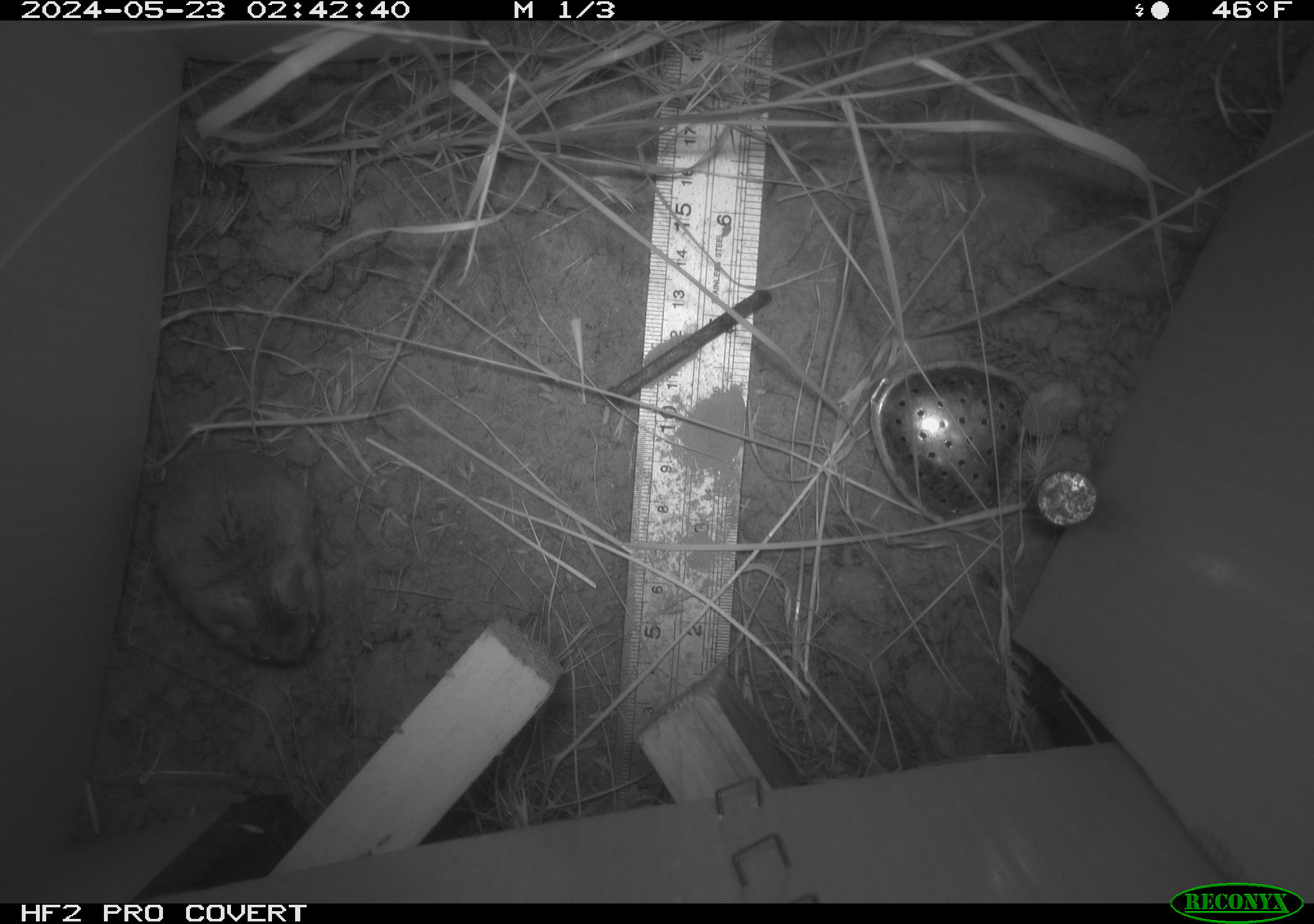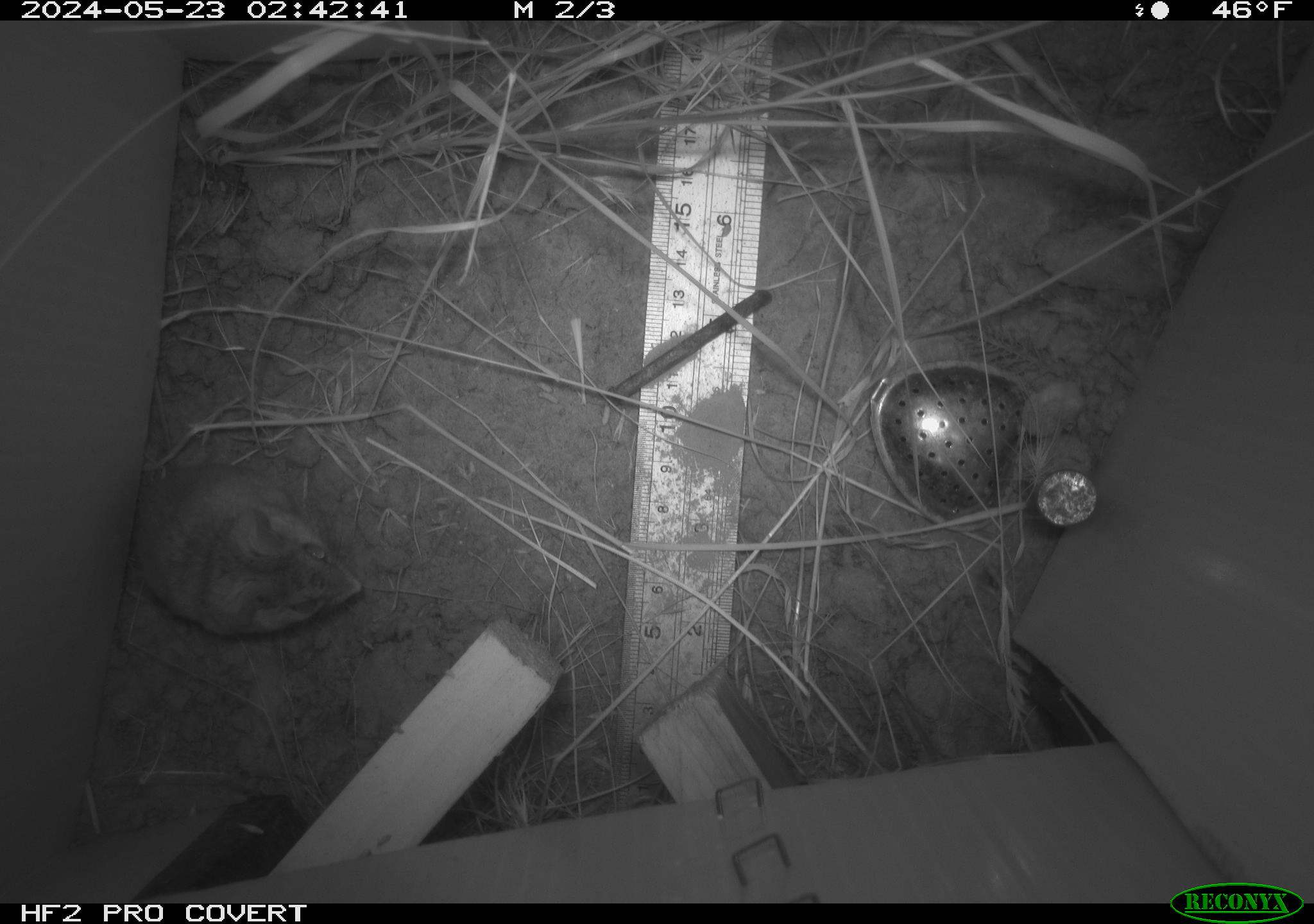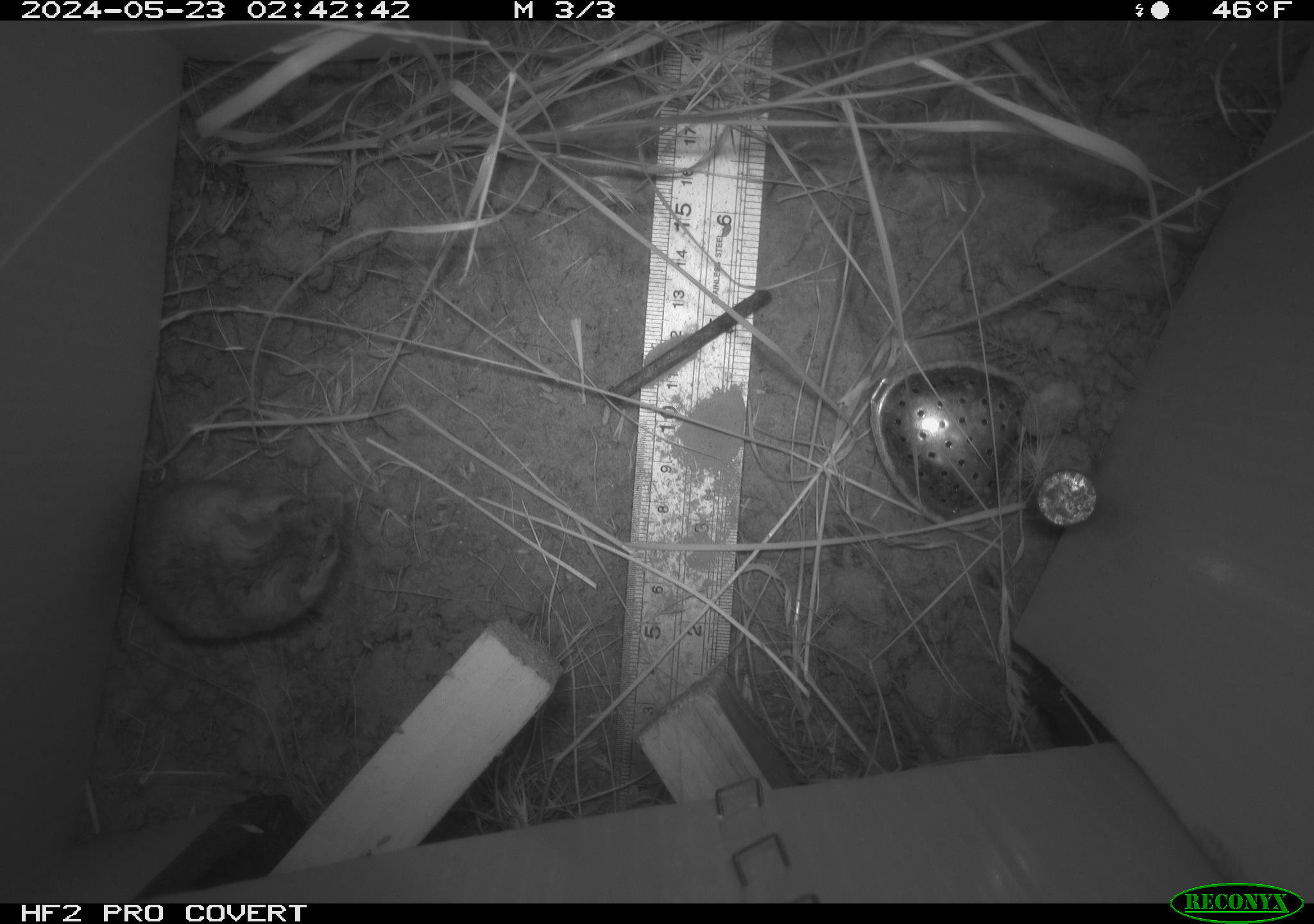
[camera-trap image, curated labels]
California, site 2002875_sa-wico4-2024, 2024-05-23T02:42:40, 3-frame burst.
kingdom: Animalia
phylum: Chordata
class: Mammalia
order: Rodentia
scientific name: Rodentia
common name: rodent